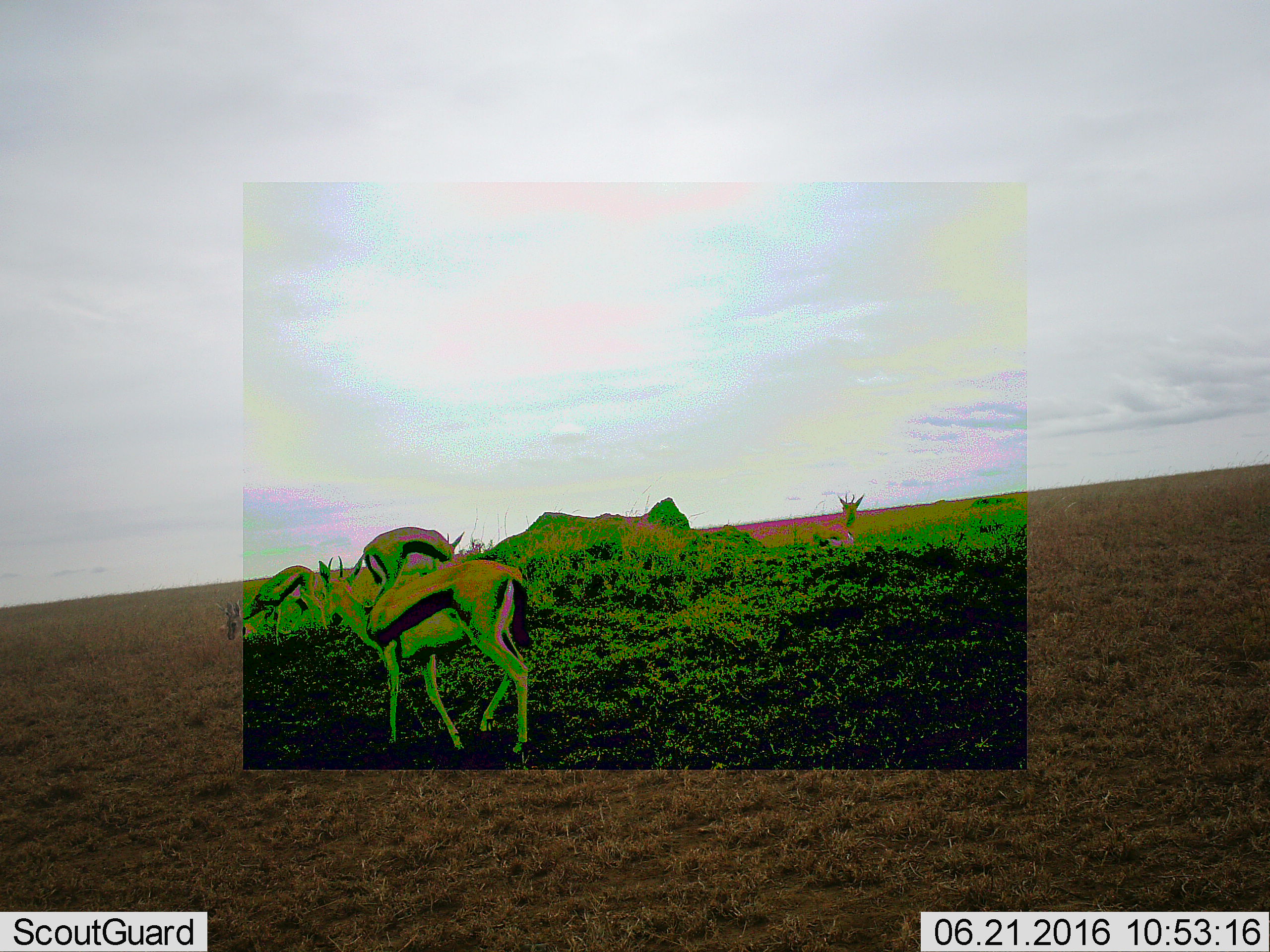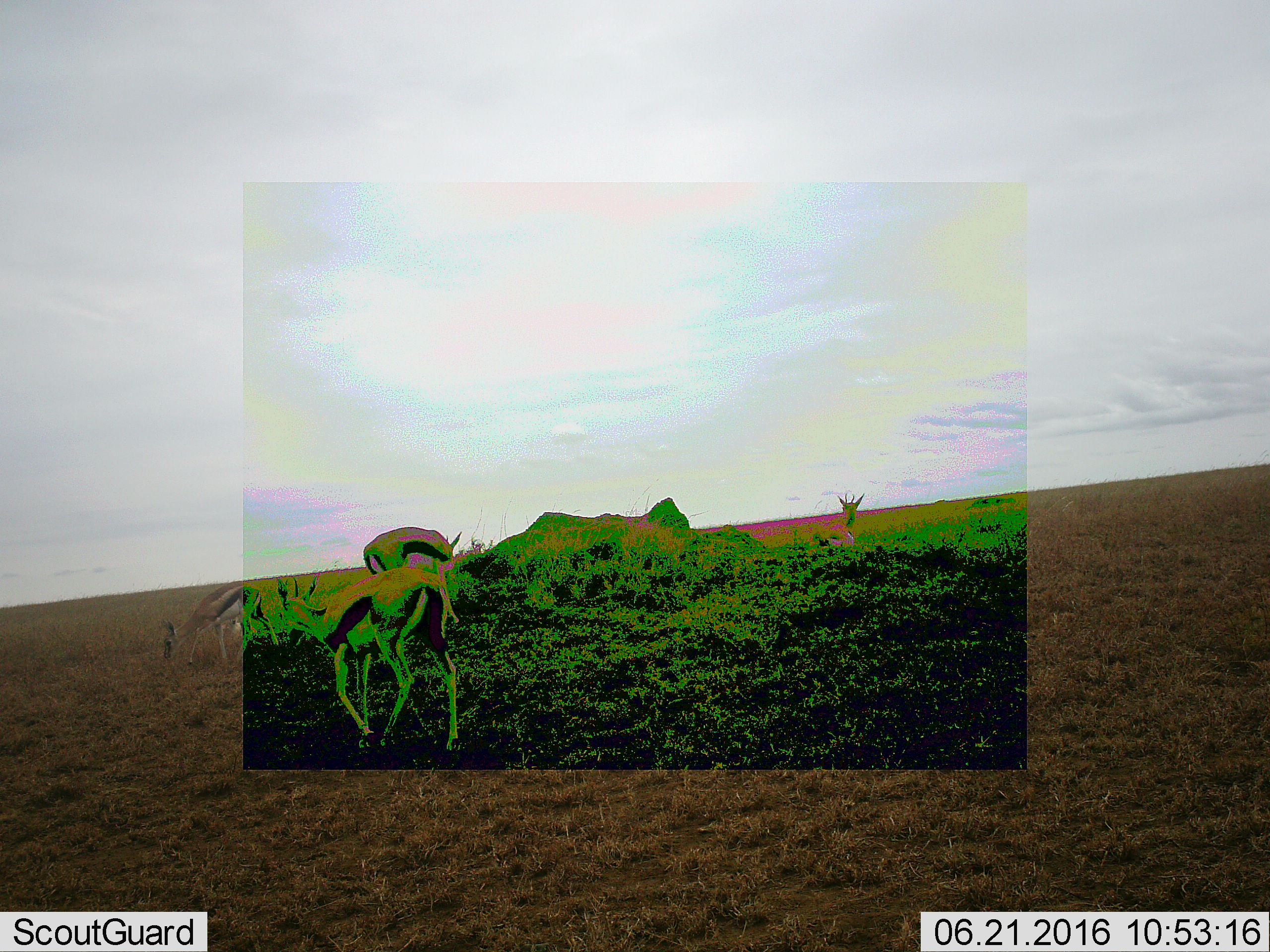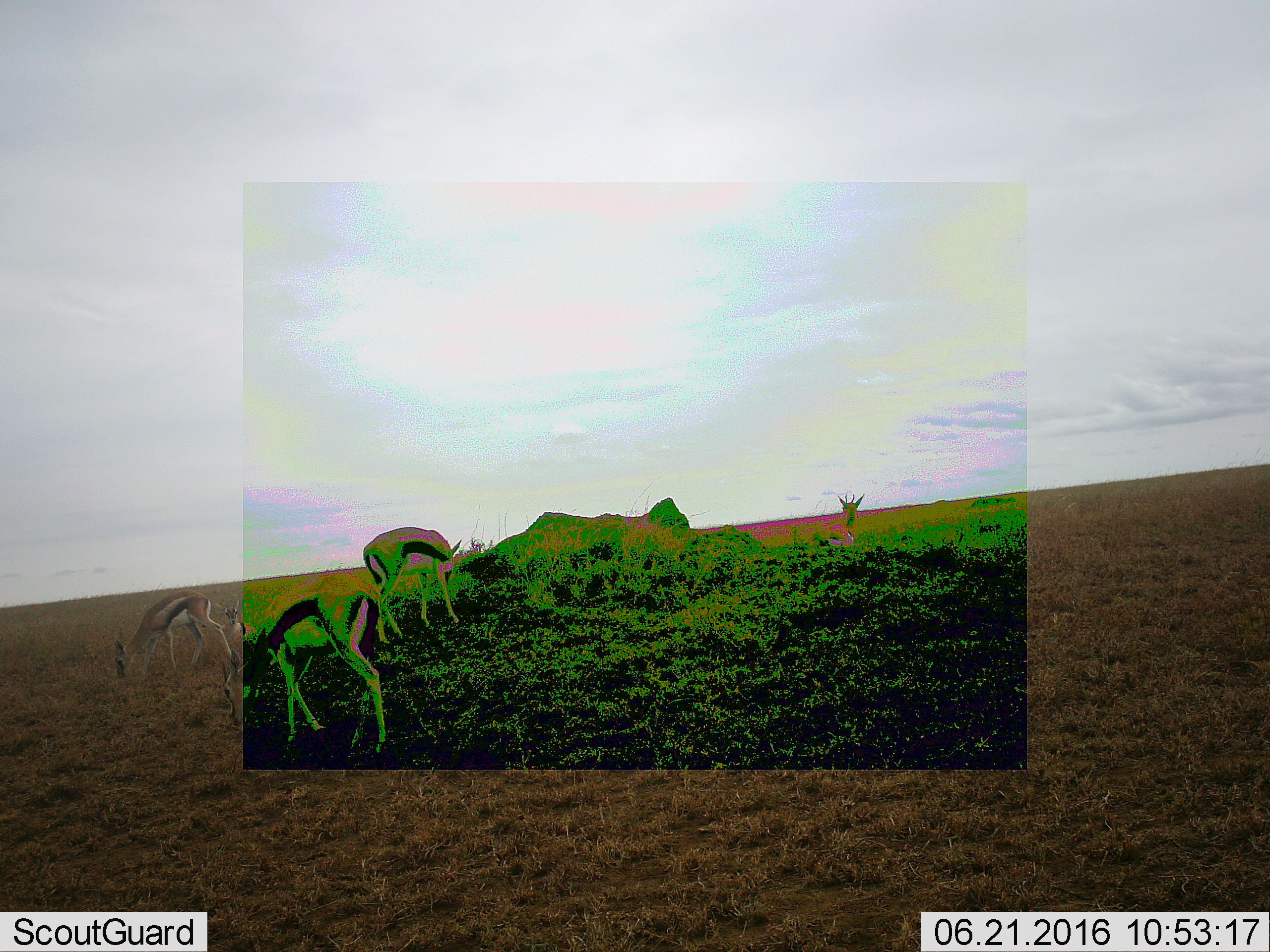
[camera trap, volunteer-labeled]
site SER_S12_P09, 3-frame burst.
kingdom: Animalia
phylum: Chordata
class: Mammalia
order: Artiodactyla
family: Bovidae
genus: Eudorcas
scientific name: Eudorcas thomsonii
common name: thomson's gazelle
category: gazellethomsons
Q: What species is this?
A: Gazellethomsons (thomson's gazelle) (Eudorcas thomsonii).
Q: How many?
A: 5.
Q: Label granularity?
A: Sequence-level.